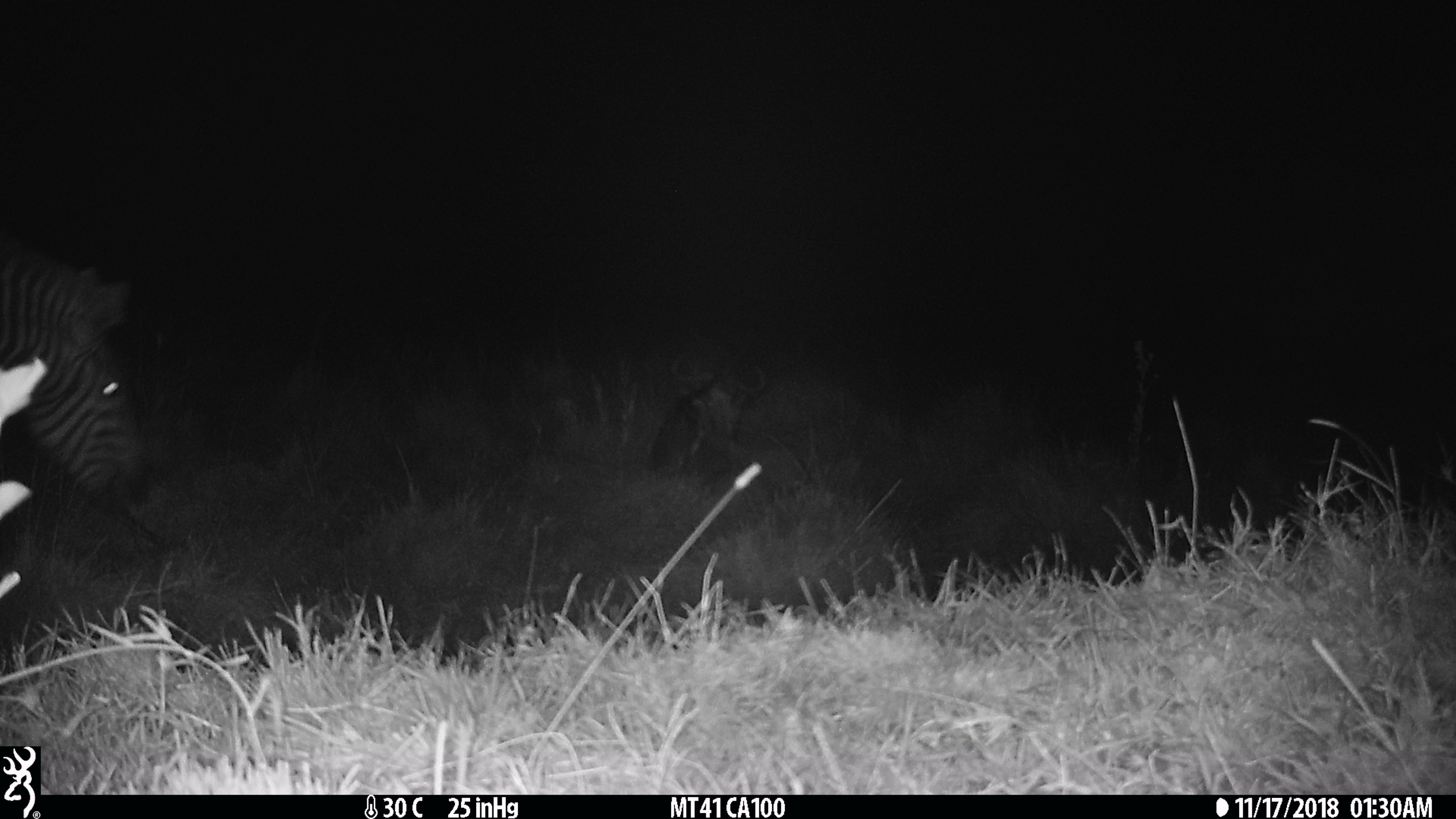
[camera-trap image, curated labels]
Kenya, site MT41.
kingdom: Animalia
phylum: Chordata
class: Mammalia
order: Perissodactyla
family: Equidae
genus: Equus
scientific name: Equus quagga burchellii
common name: burchell's zebra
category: zebra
Zebra (burchell's zebra) (Equus quagga burchellii).